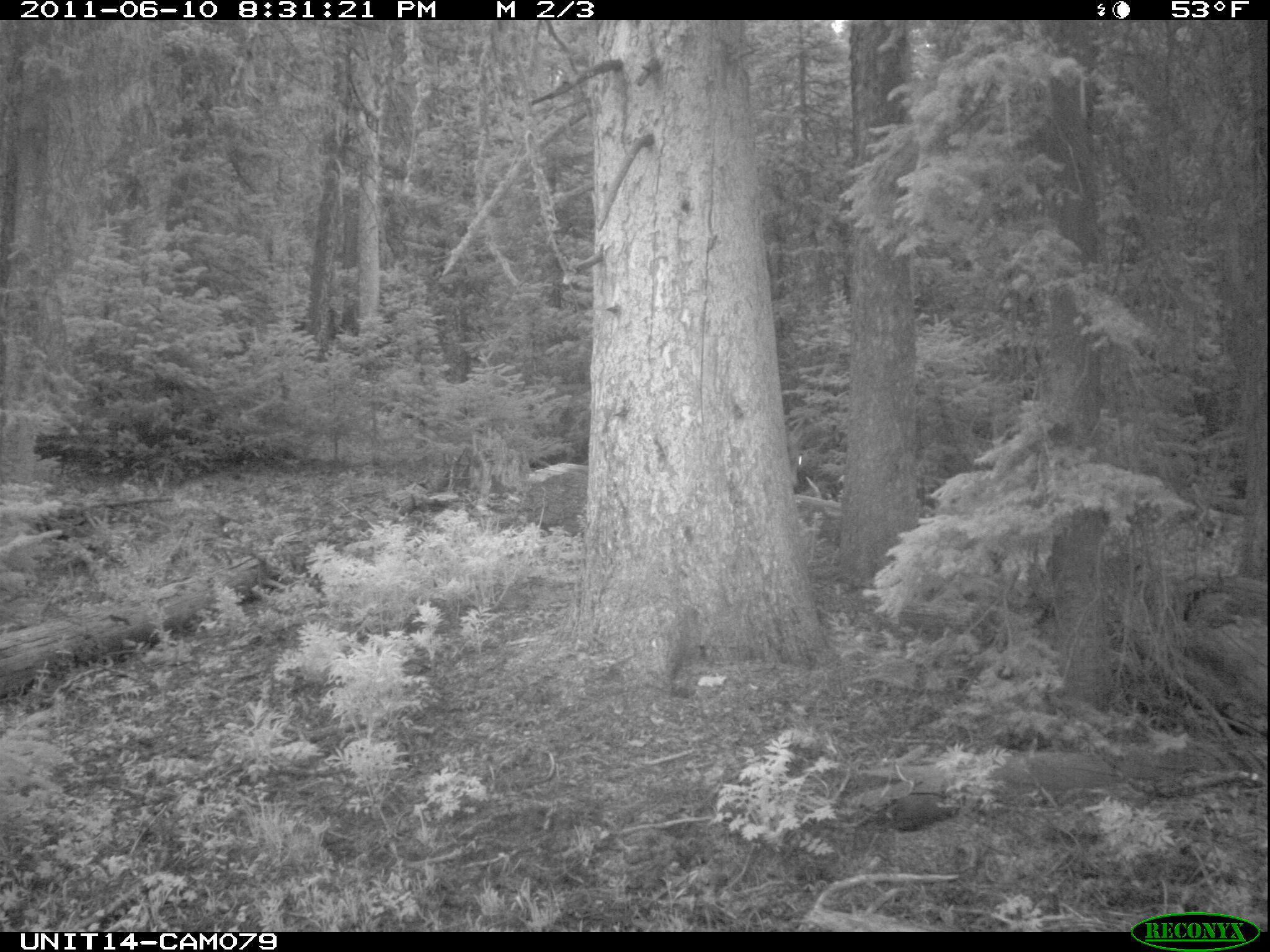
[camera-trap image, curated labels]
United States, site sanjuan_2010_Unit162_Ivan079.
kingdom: Animalia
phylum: Chordata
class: Mammalia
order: Artiodactyla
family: Cervidae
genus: Odocoileus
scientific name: Odocoileus hemionus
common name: mule deer